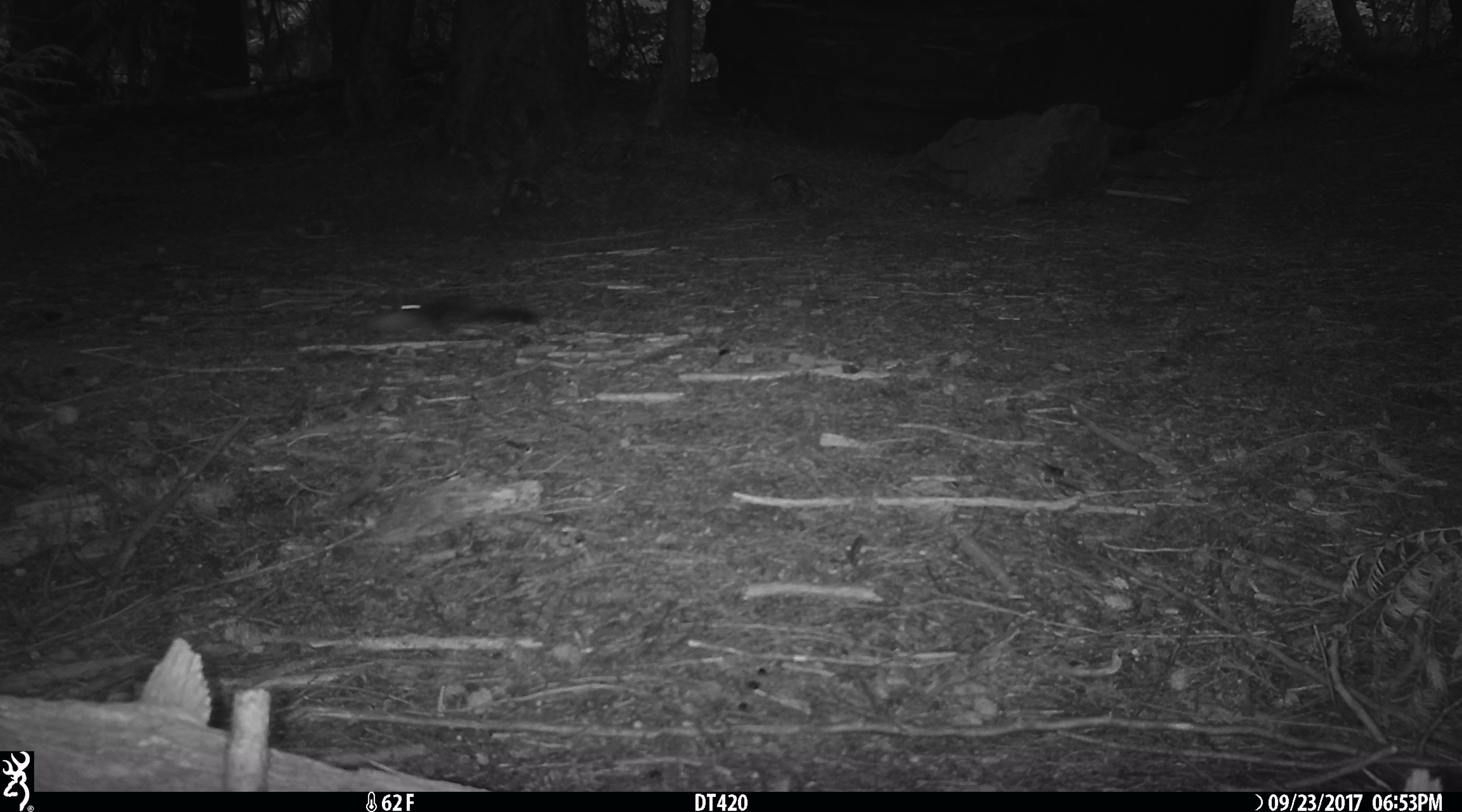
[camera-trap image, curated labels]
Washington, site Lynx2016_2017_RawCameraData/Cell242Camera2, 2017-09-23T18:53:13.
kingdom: Animalia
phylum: Chordata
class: Mammalia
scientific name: Mammalia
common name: small mammal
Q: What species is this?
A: Small mammal (Mammalia).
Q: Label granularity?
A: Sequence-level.